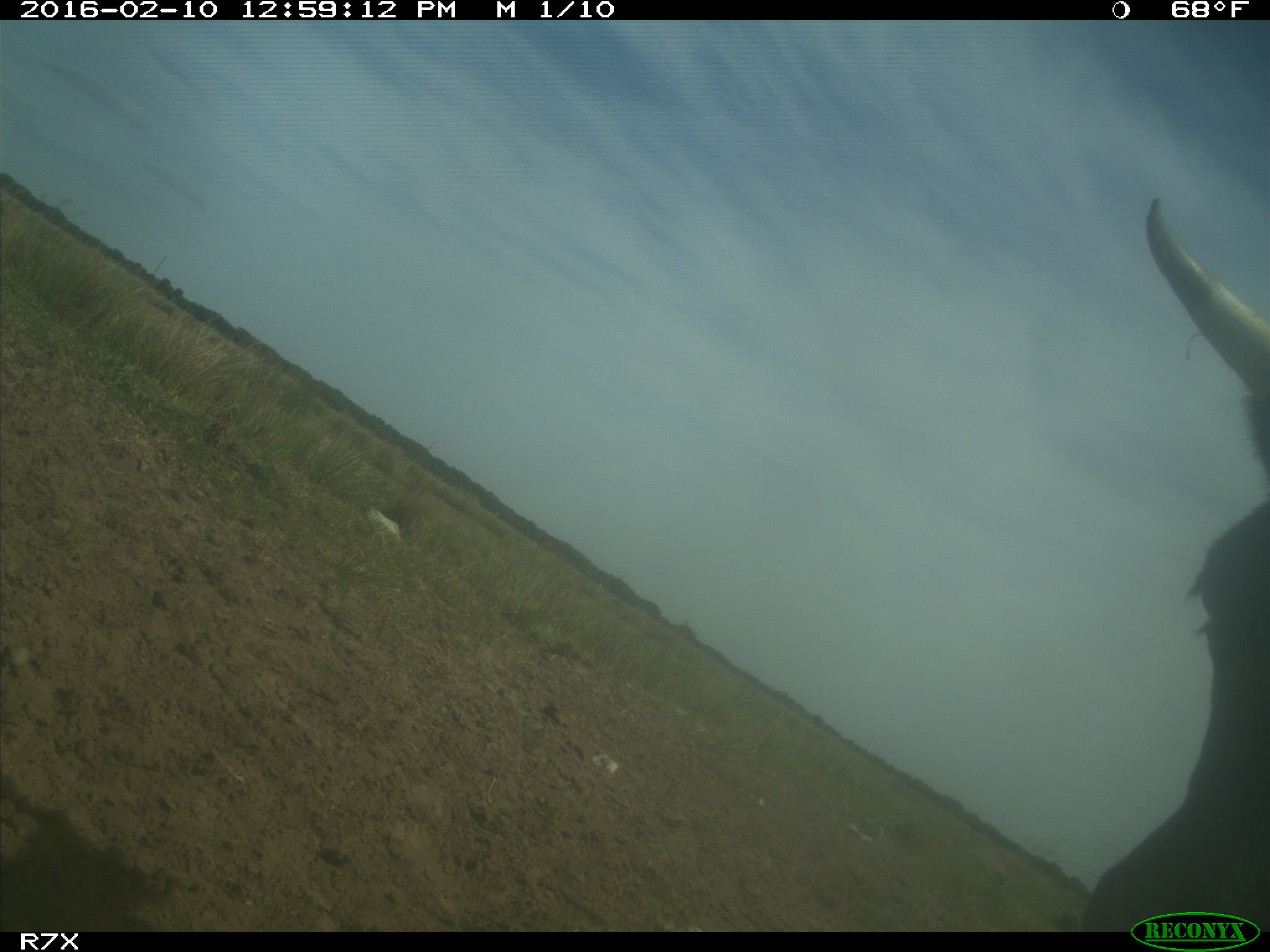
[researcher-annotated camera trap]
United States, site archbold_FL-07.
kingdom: Animalia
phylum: Chordata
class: Mammalia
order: Artiodactyla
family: Bovidae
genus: Bos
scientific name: Bos taurus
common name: domestic cow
Bos taurus (domestic cow).